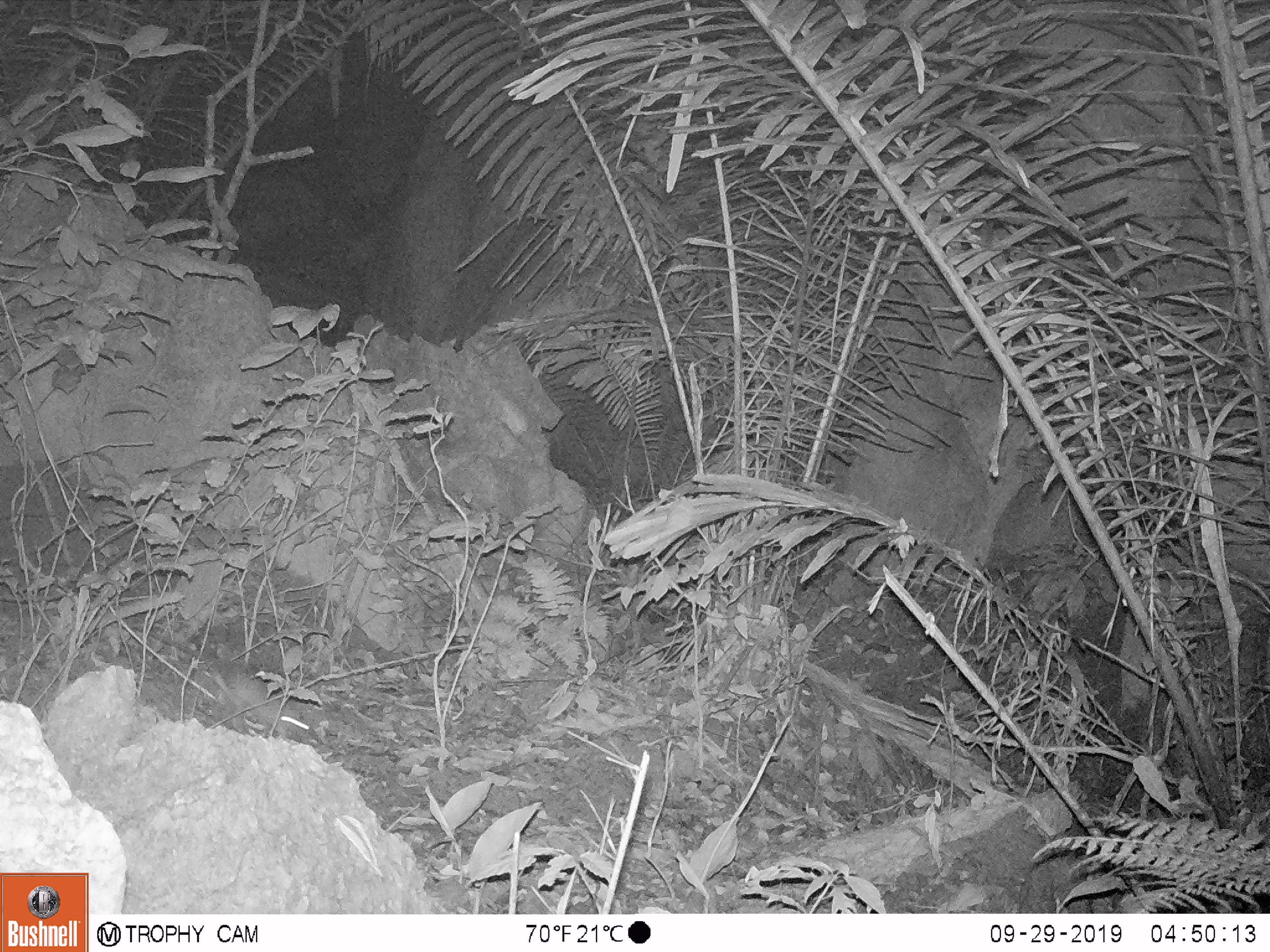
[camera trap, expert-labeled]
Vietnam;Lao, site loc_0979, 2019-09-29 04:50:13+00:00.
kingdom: Animalia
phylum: Chordata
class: Mammalia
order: Rodentia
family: Muridae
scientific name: Muridae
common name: old-world mice and rats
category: unidentified murid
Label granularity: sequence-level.